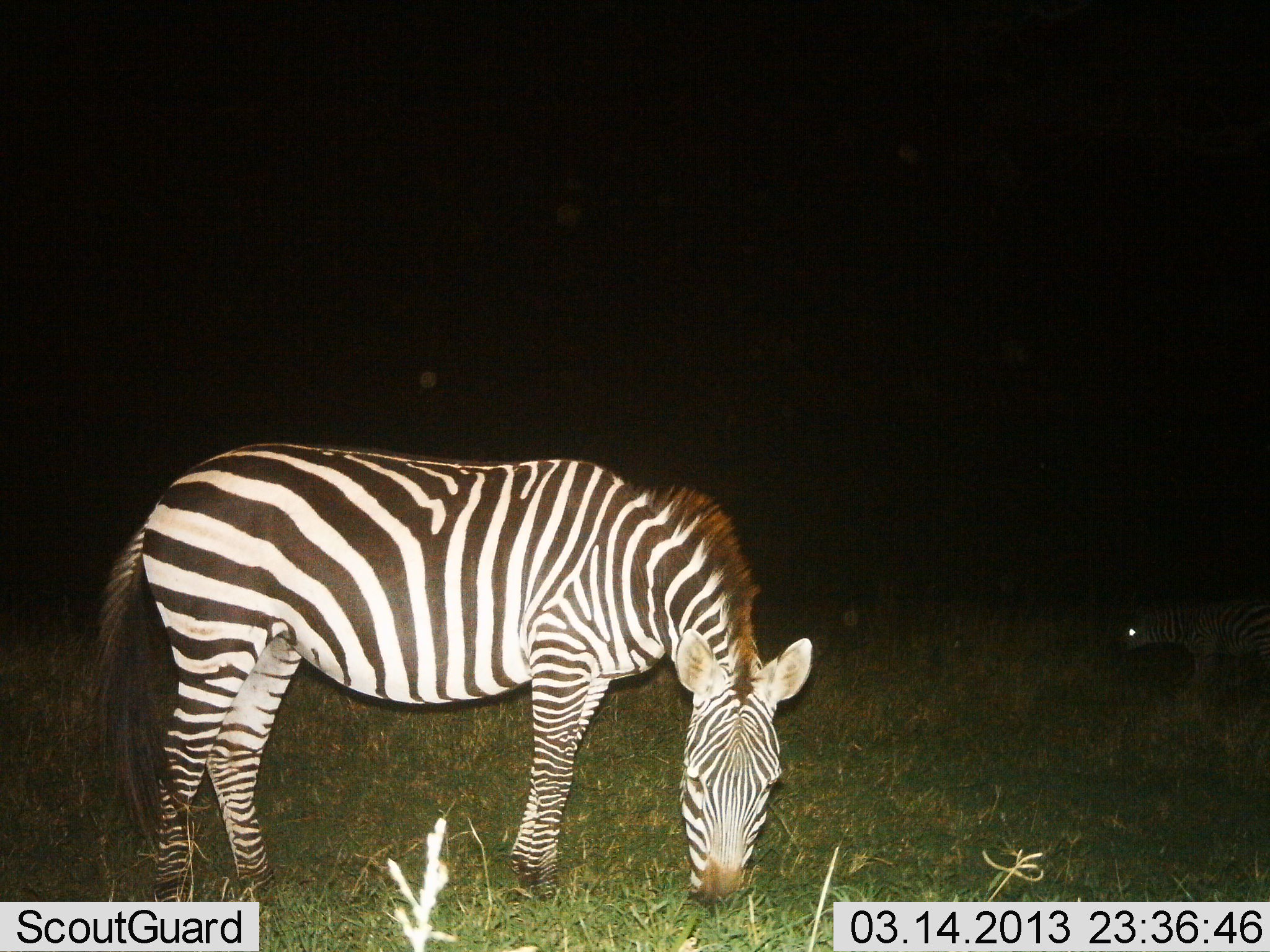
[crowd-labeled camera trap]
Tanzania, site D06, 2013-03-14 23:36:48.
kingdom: Animalia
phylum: Chordata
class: Mammalia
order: Perissodactyla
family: Equidae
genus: Equus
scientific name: Equus quagga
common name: plains zebra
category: zebra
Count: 2.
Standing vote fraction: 38%.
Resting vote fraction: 5%.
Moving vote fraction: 0%.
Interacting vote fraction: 0%.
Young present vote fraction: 8%.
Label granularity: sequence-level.